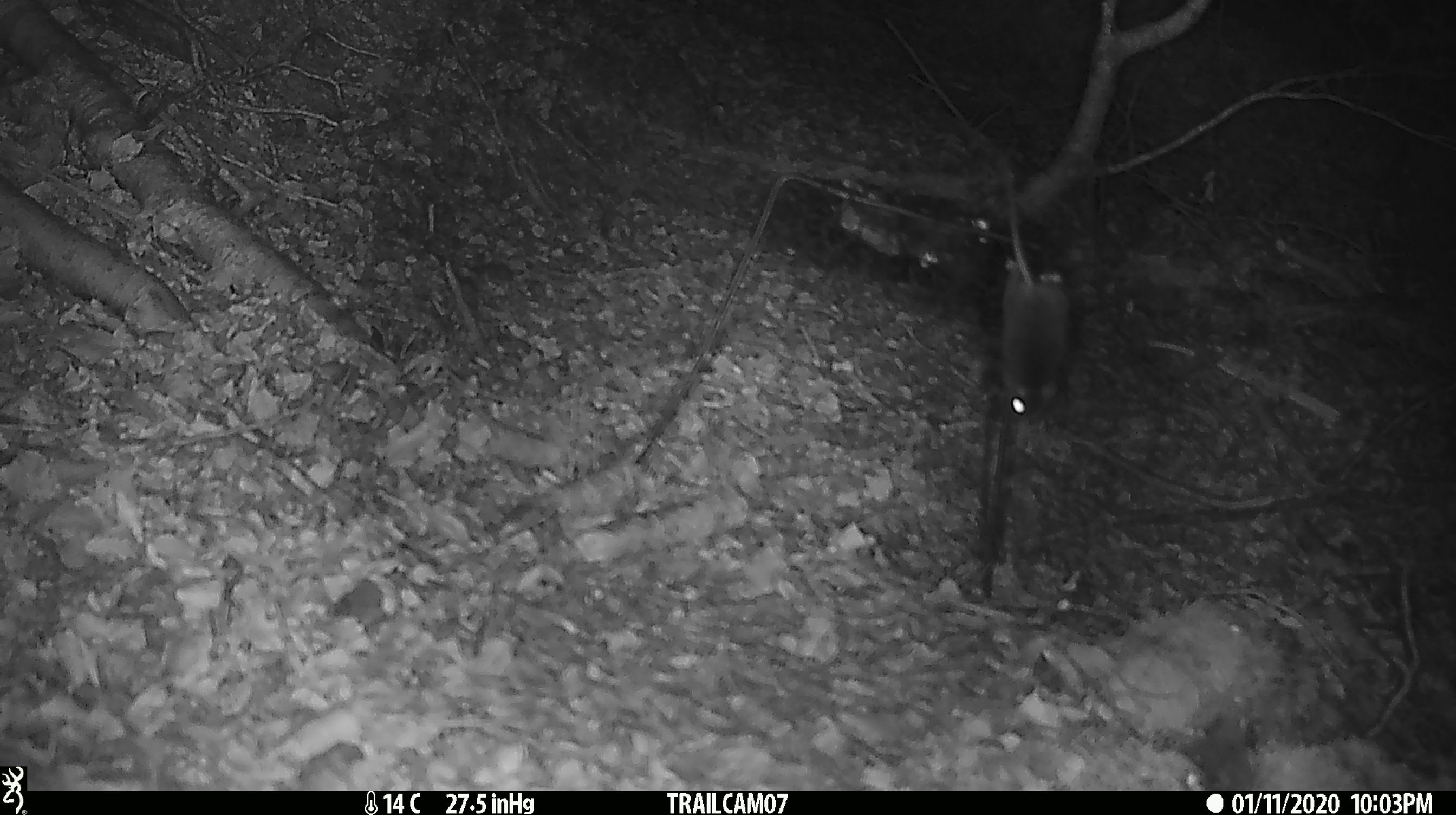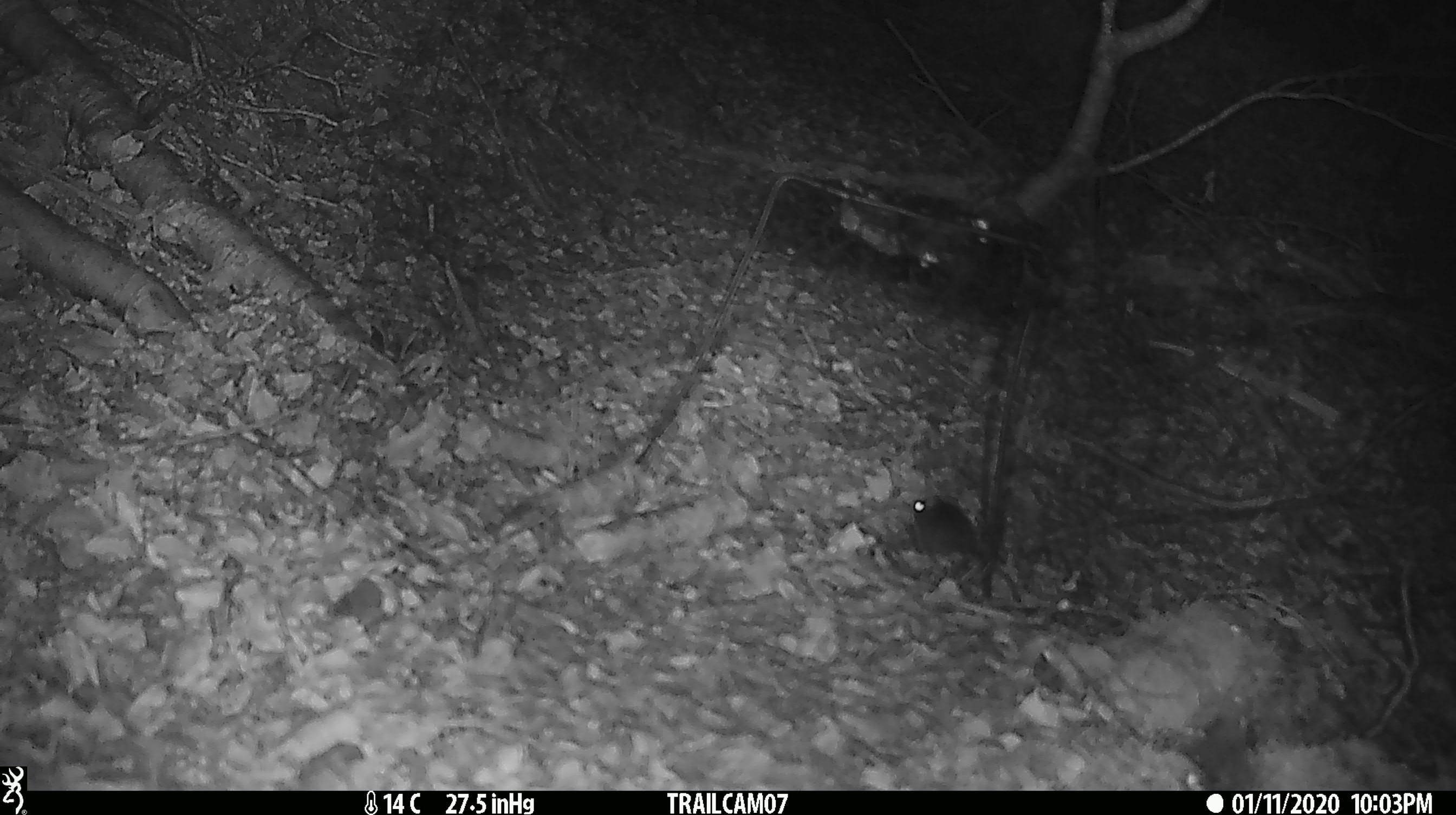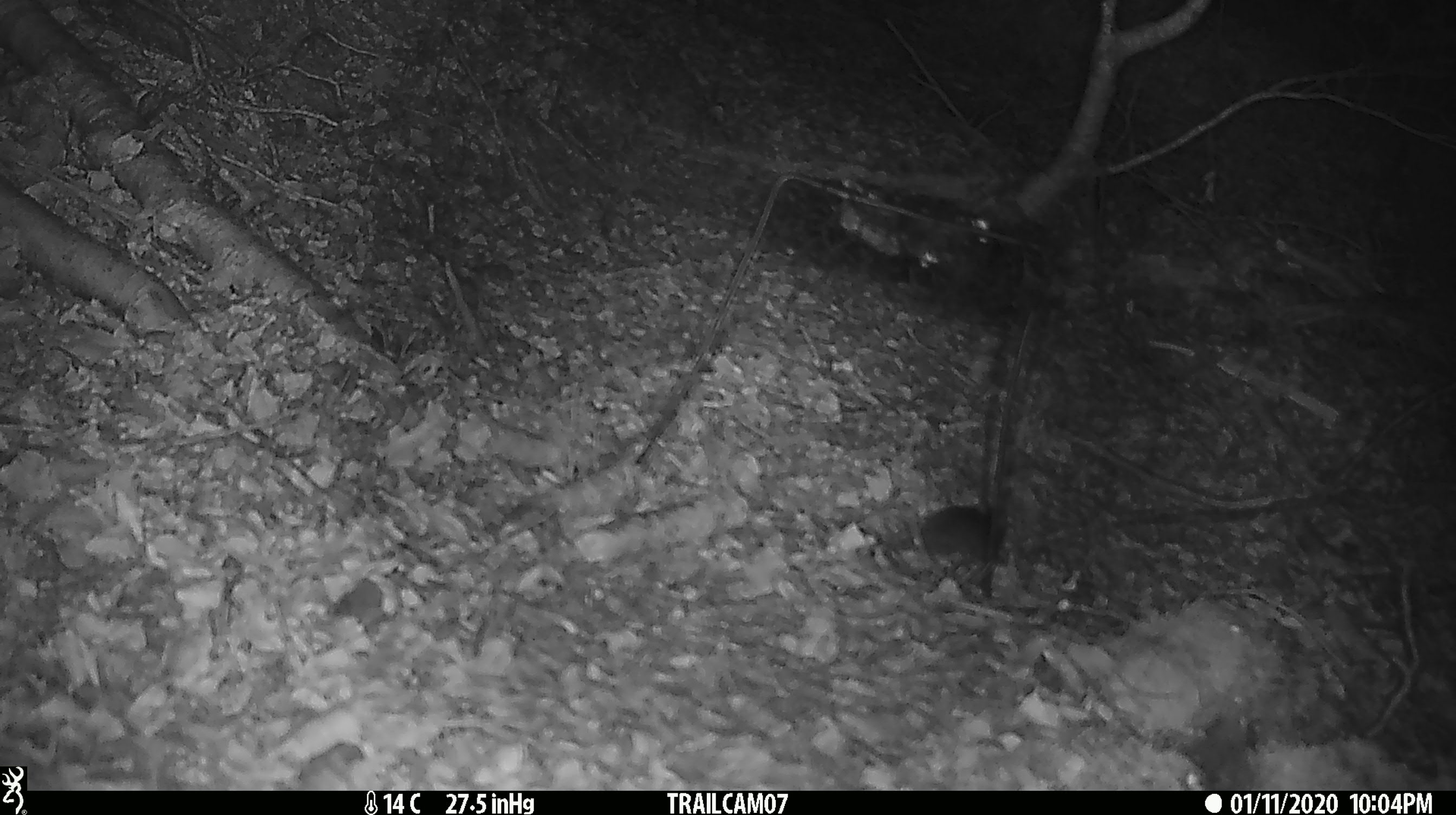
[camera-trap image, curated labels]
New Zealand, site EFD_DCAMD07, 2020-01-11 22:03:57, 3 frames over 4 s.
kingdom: Animalia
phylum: Chordata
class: Mammalia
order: Rodentia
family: Muridae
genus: Mus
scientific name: Mus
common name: mouse